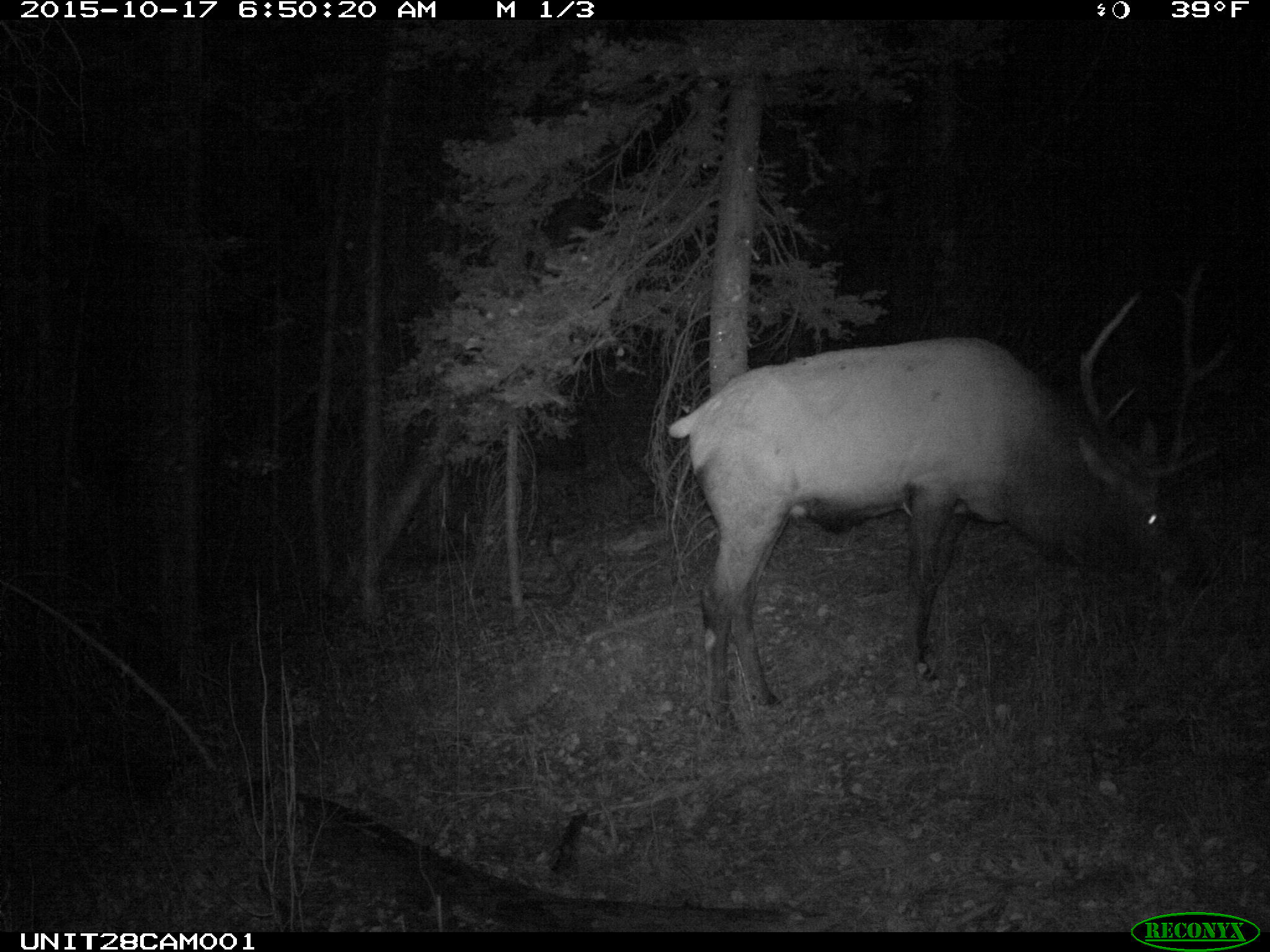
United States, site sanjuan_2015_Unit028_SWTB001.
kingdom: Animalia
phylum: Chordata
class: Mammalia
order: Artiodactyla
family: Cervidae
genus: Cervus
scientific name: Cervus elaphus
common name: red deer